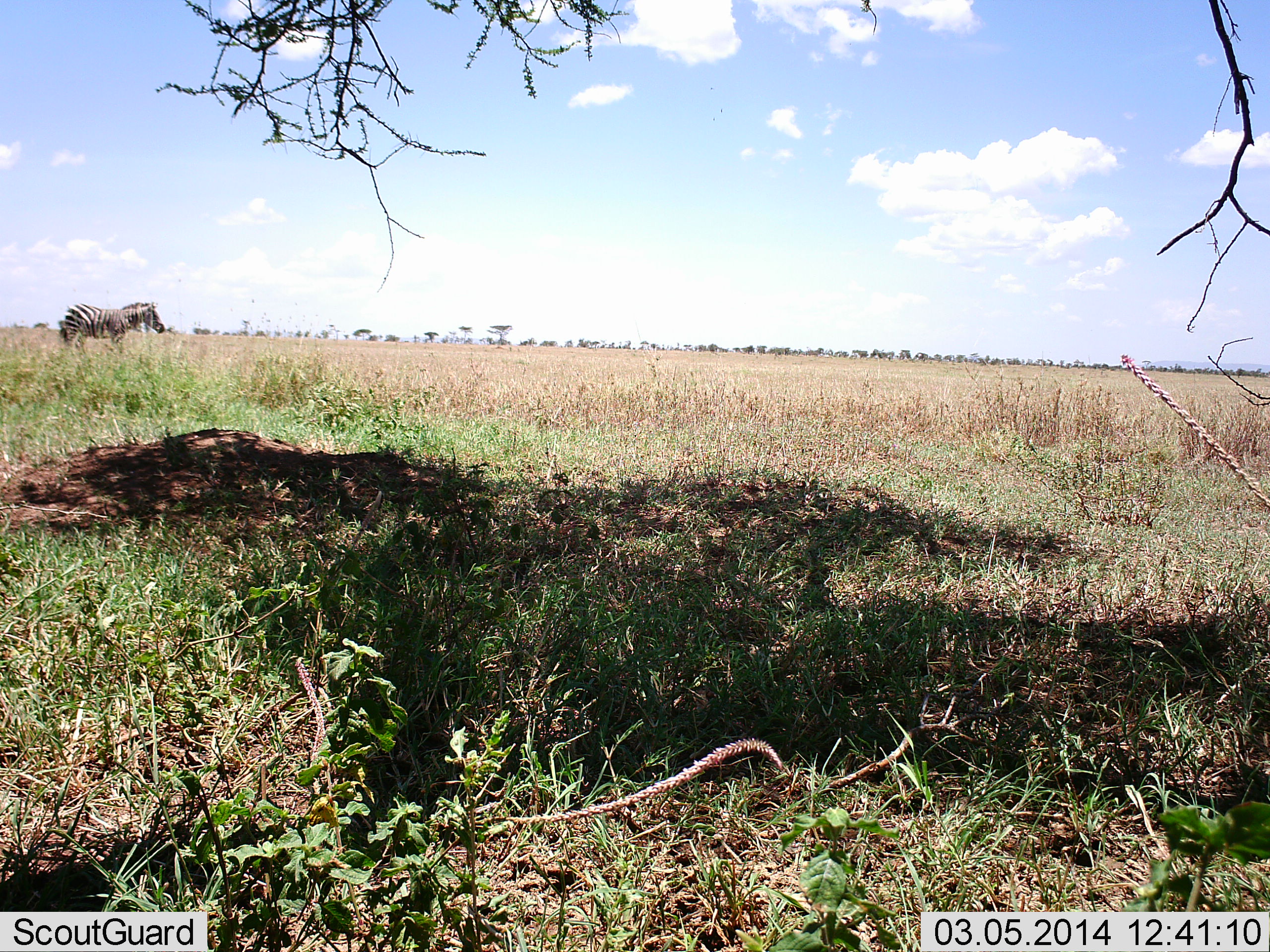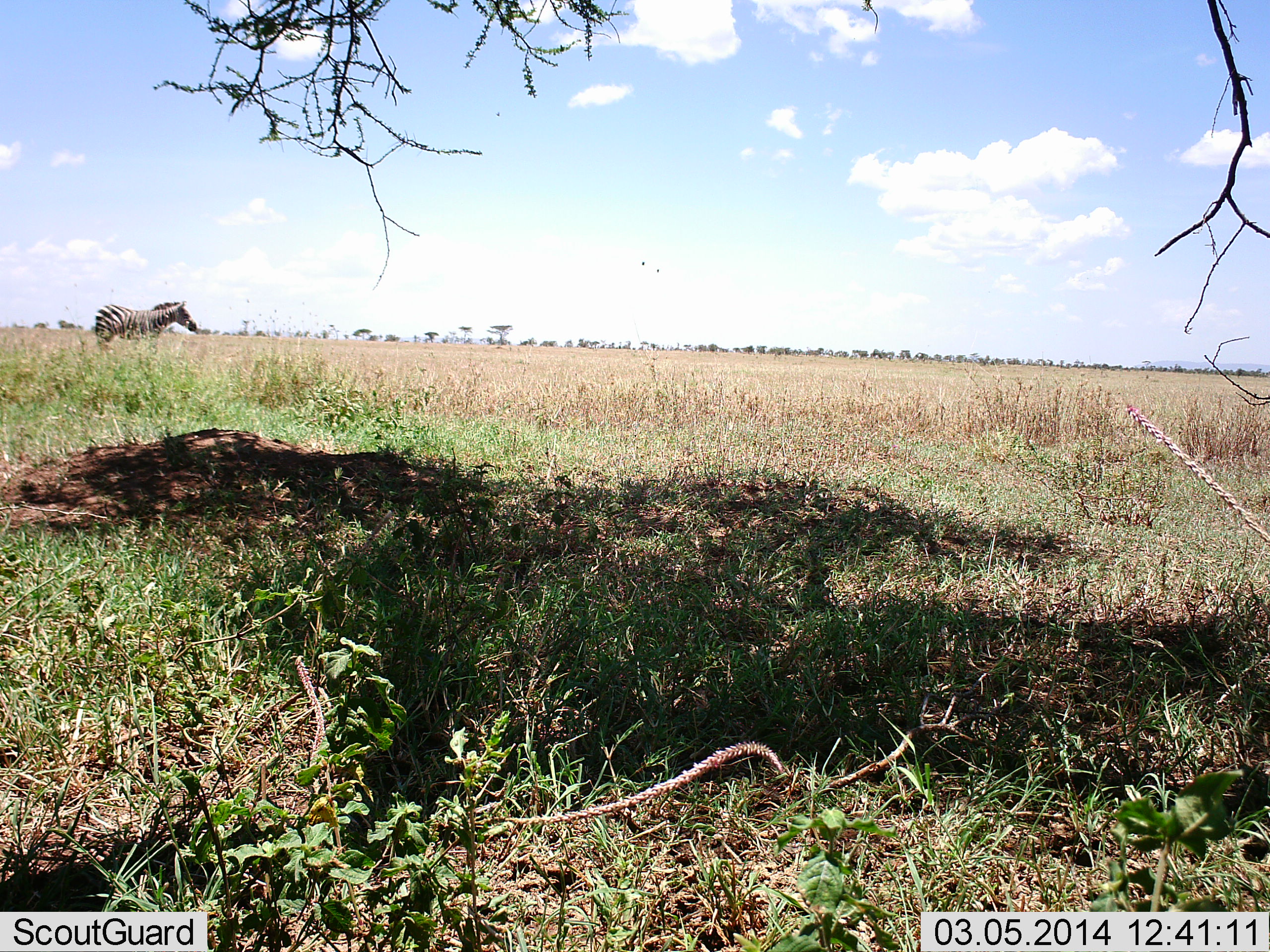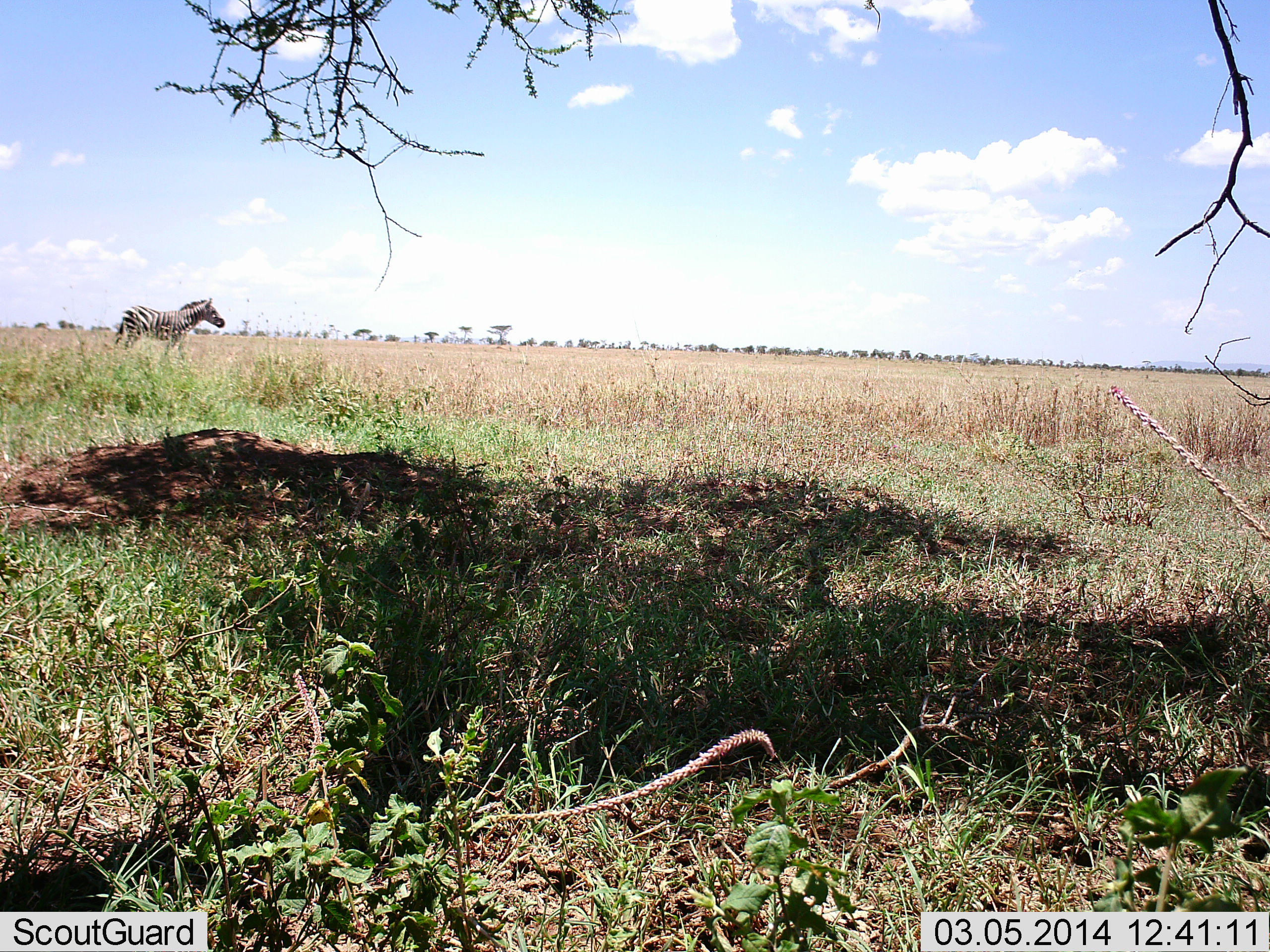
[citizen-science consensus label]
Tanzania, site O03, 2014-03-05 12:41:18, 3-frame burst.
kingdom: Animalia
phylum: Chordata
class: Mammalia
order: Perissodactyla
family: Equidae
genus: Equus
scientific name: Equus quagga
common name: plains zebra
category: zebra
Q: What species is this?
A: Zebra (plains zebra) (Equus quagga).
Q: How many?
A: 1.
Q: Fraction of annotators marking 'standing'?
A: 10%.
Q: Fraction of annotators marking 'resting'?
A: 0%.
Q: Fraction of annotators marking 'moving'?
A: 90%.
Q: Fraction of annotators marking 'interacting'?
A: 0%.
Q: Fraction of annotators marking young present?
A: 0%.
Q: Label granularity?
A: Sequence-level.